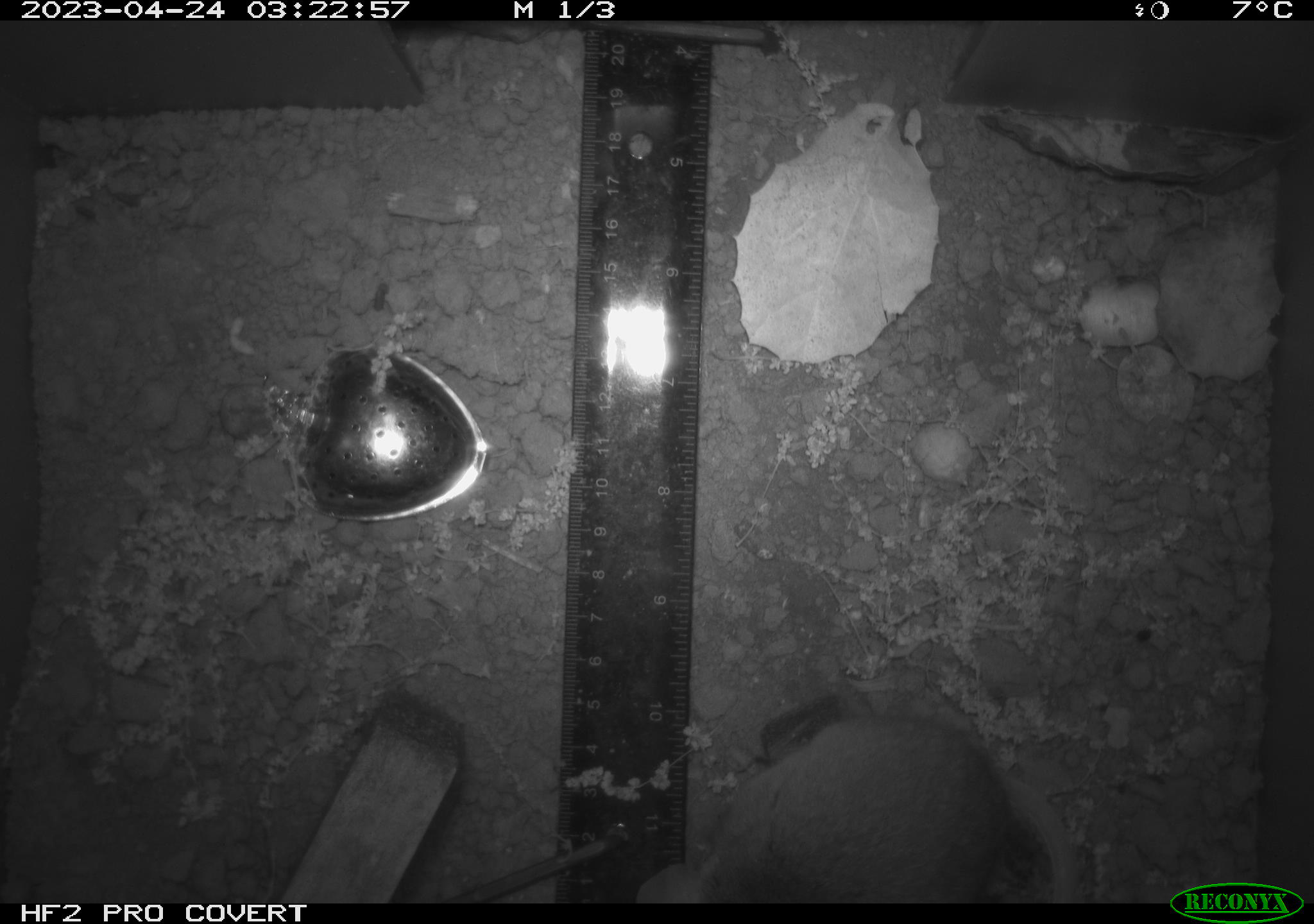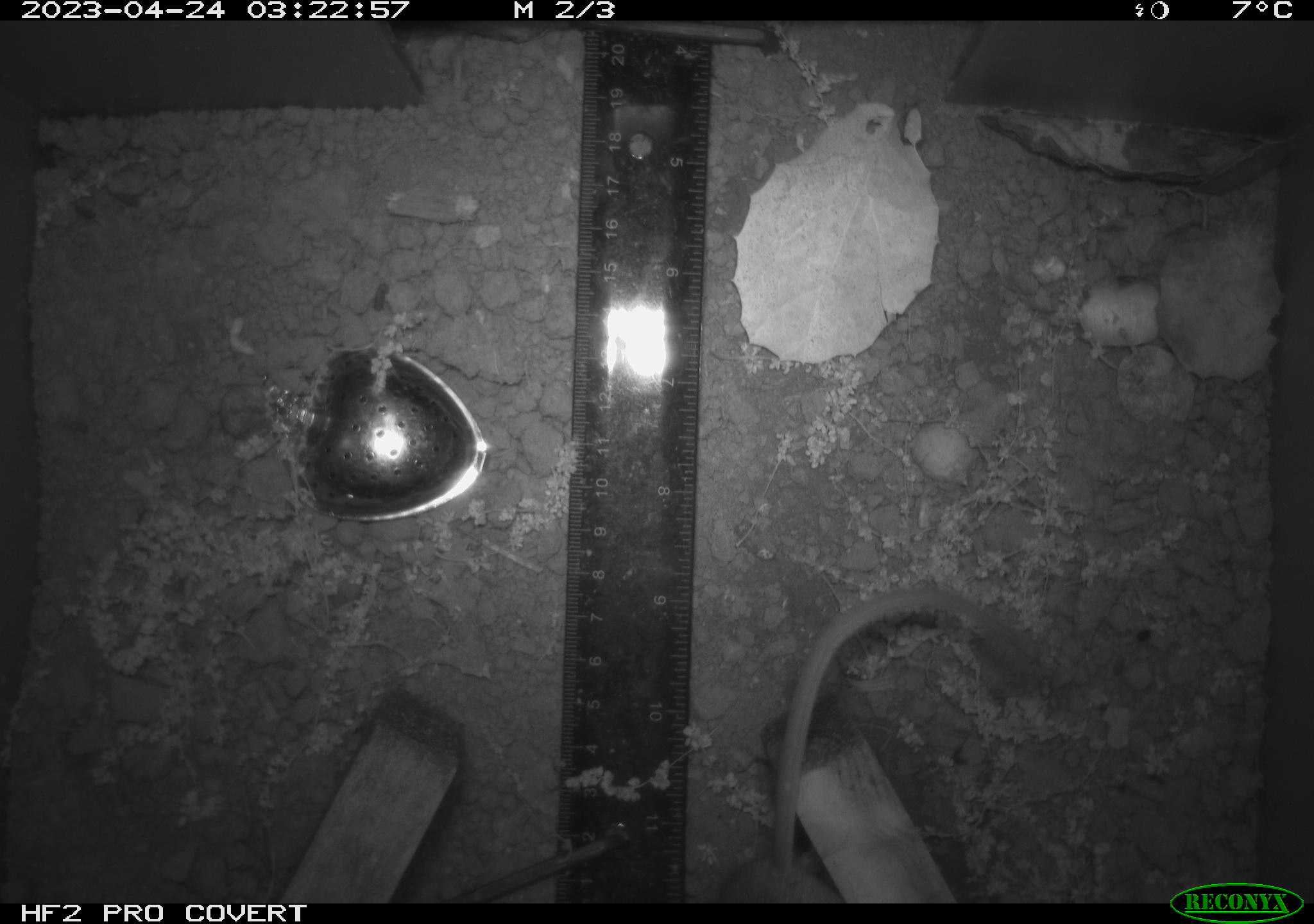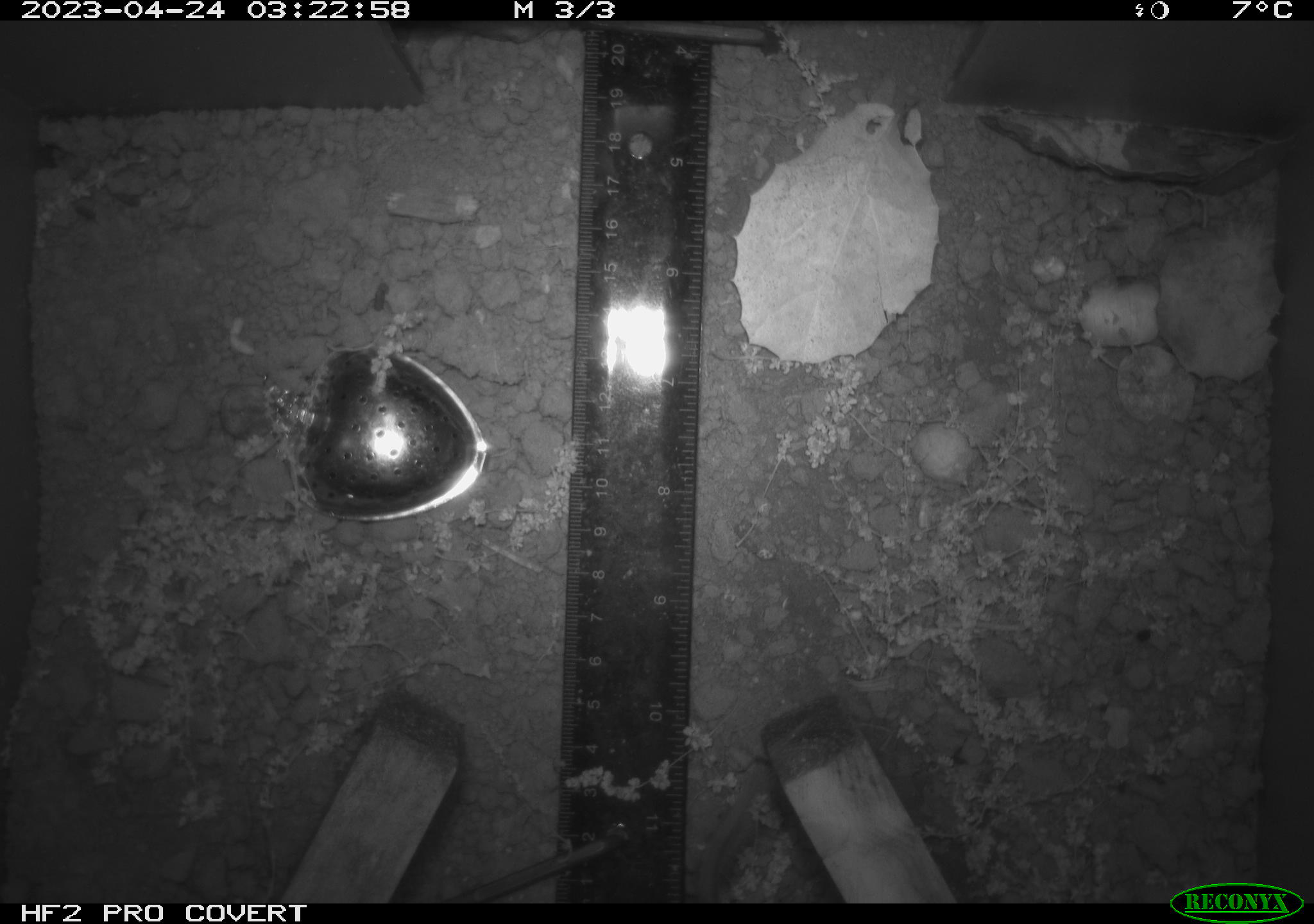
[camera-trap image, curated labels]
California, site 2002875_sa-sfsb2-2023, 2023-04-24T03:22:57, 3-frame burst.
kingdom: Animalia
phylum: Chordata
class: Mammalia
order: Rodentia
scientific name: Rodentia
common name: mouse species